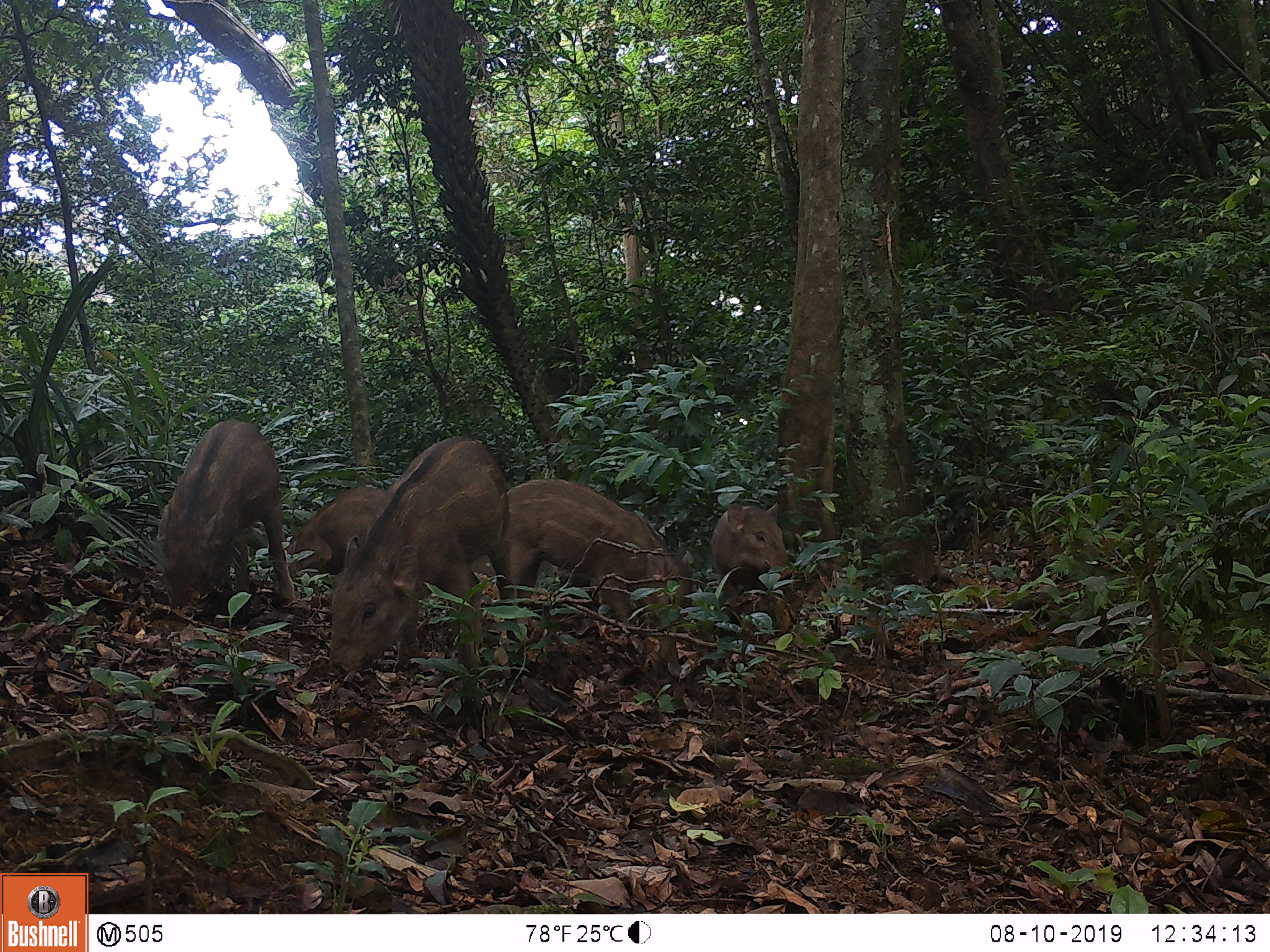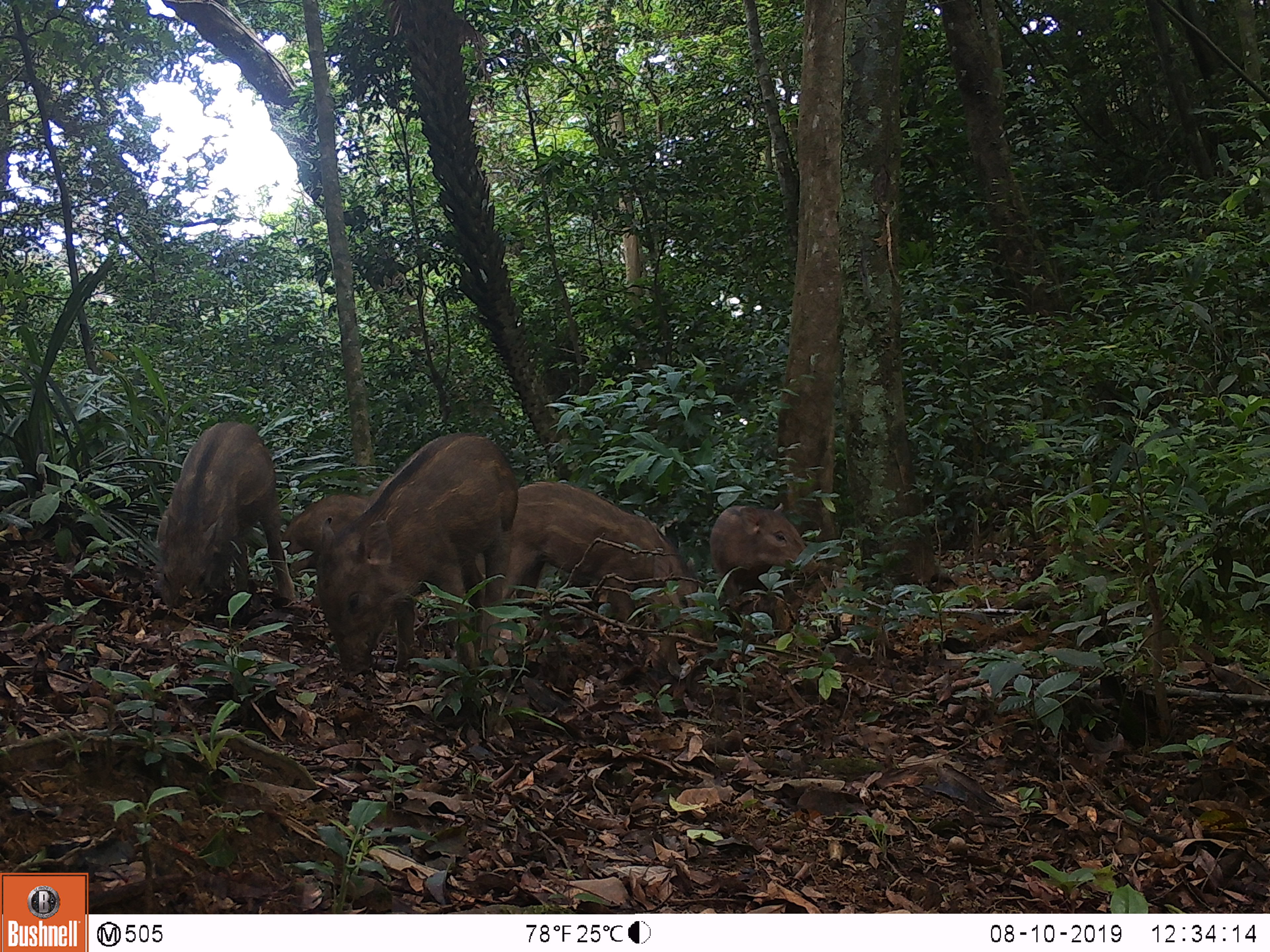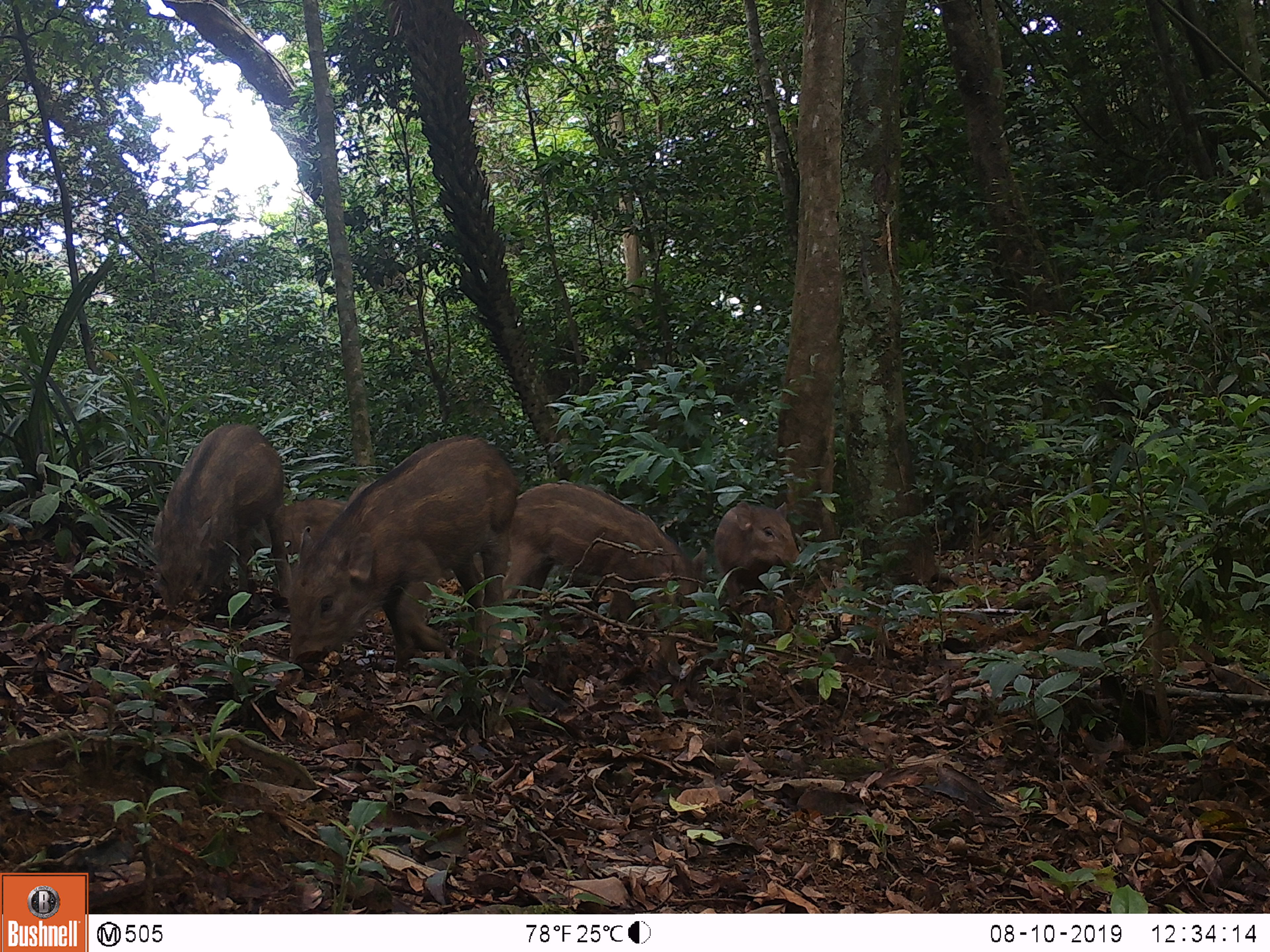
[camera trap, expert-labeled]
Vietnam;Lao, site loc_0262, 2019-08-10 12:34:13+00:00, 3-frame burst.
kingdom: Animalia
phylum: Chordata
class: Mammalia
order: Artiodactyla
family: Suidae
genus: Sus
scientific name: Sus scrofa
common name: eurasian wild pig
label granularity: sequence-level